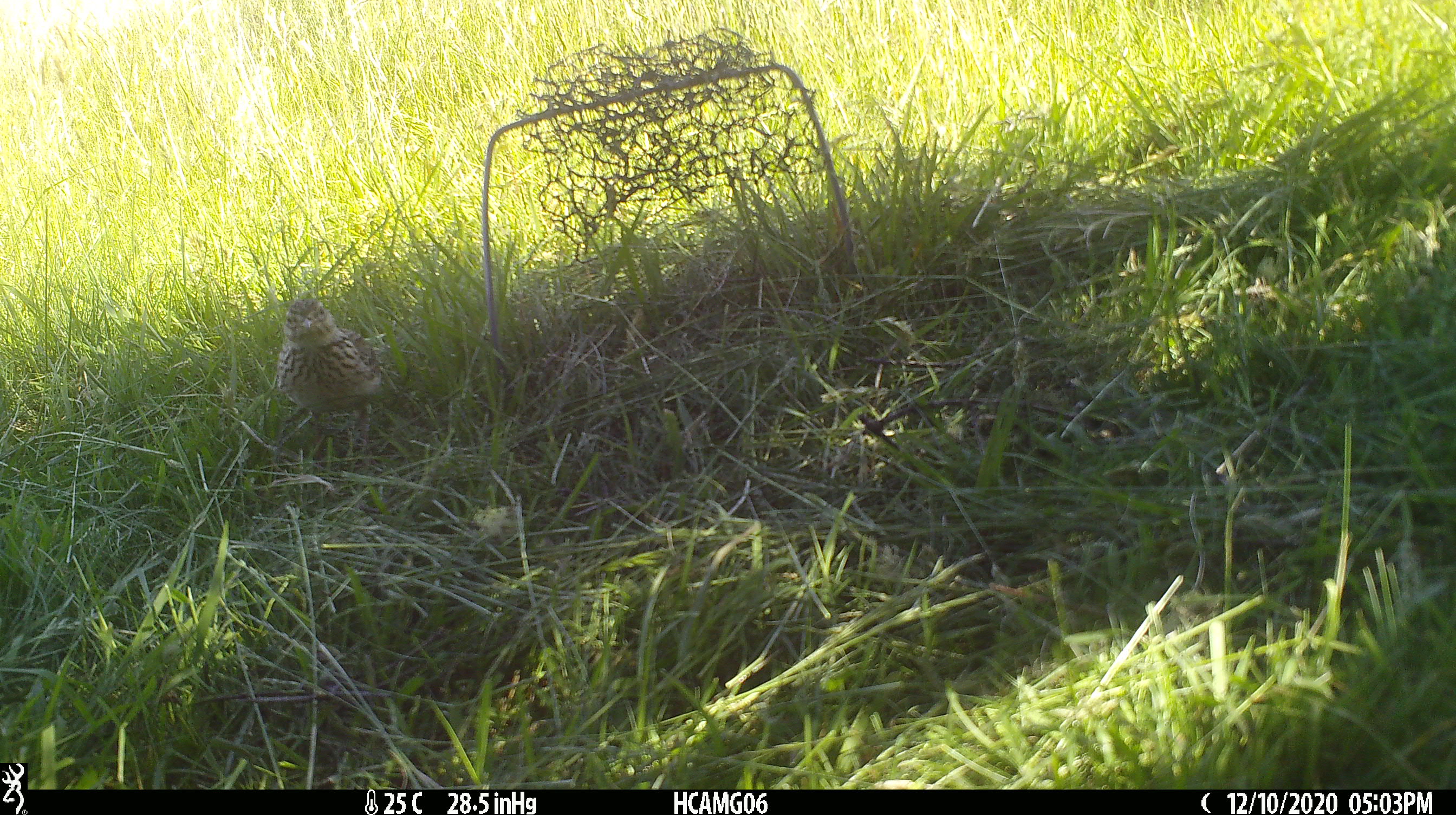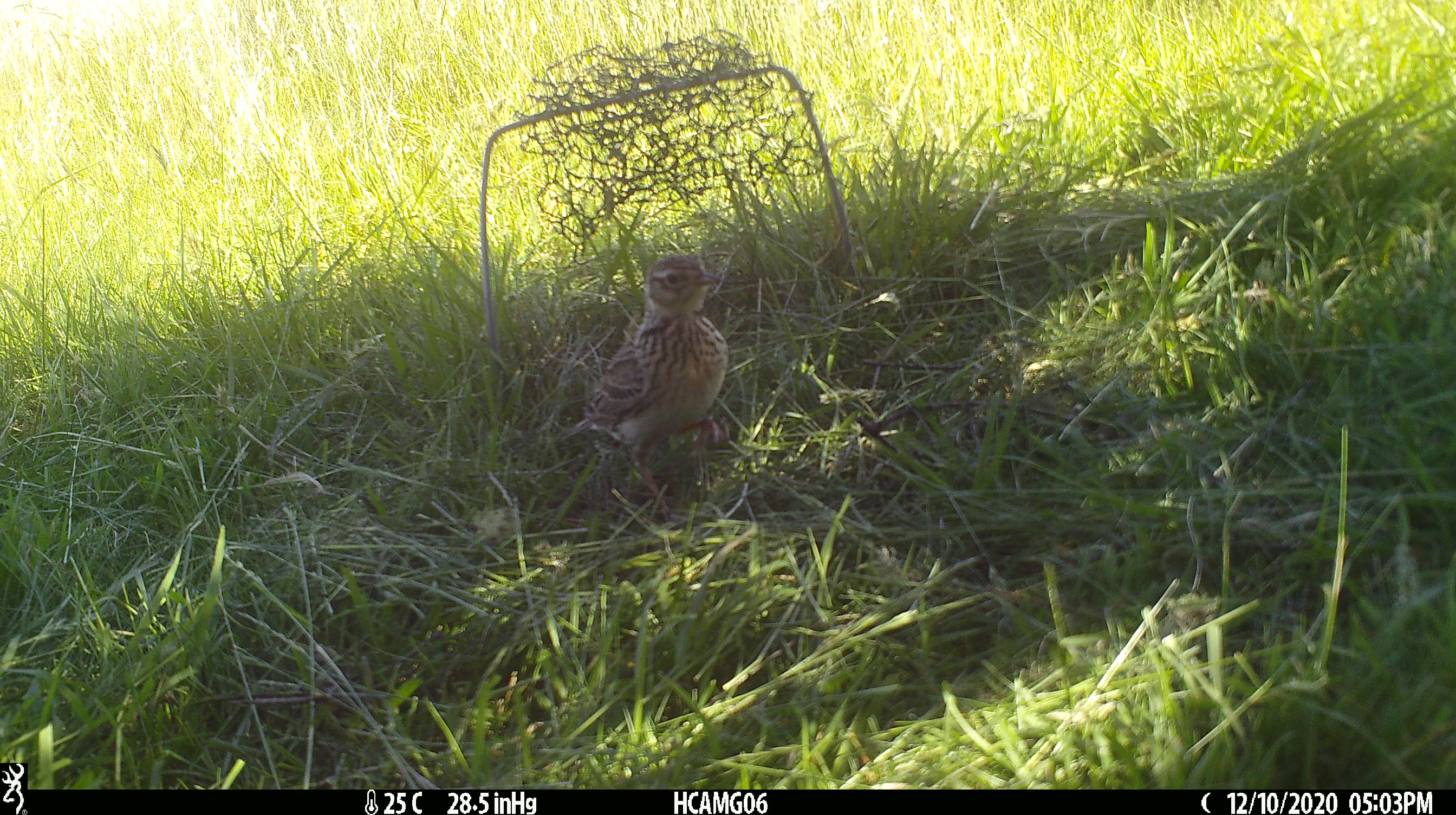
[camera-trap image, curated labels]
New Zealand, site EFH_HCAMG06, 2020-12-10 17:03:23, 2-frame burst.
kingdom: Animalia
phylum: Chordata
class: Aves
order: Passeriformes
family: Motacillidae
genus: Anthus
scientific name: Anthus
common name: pipit